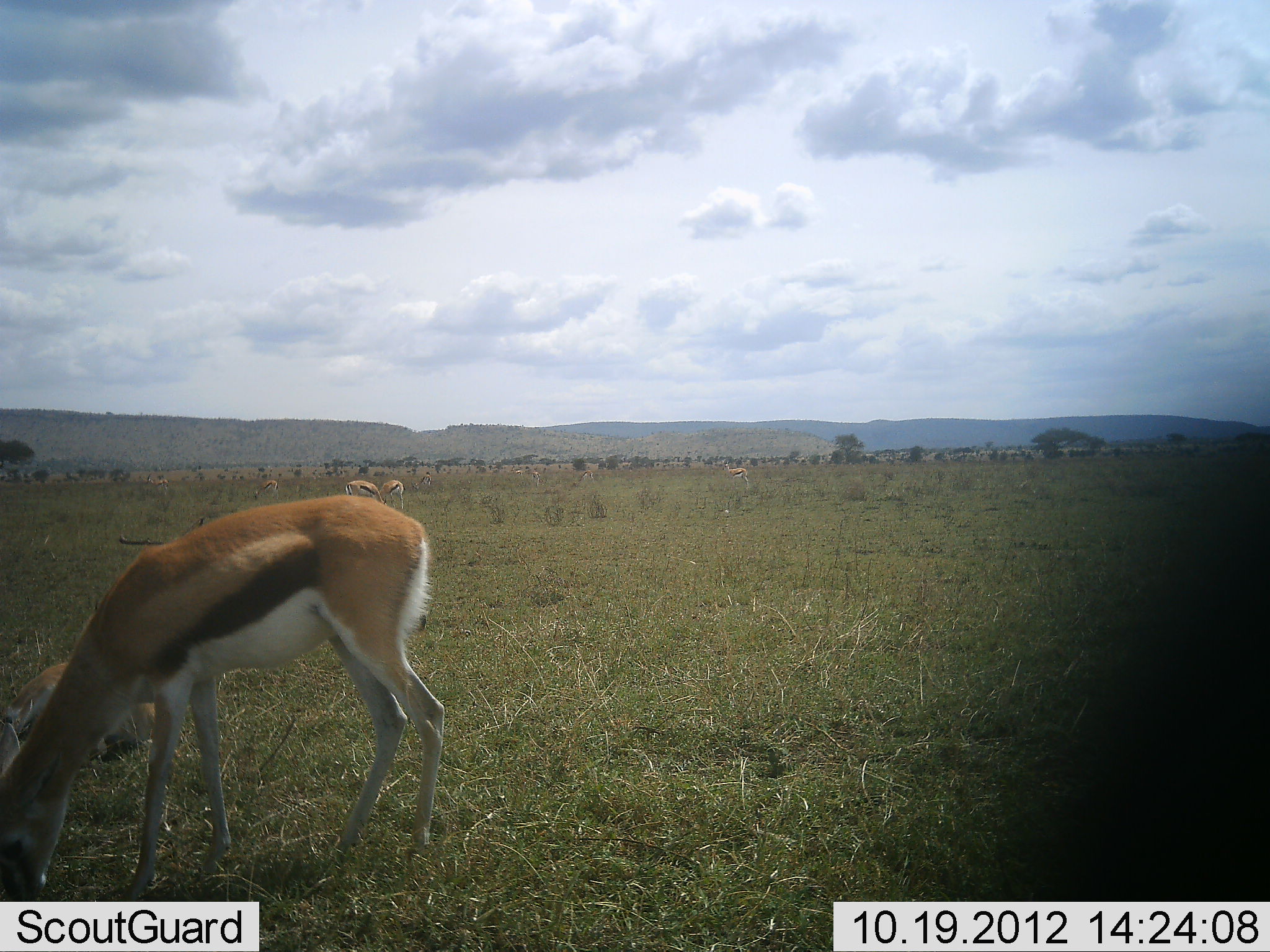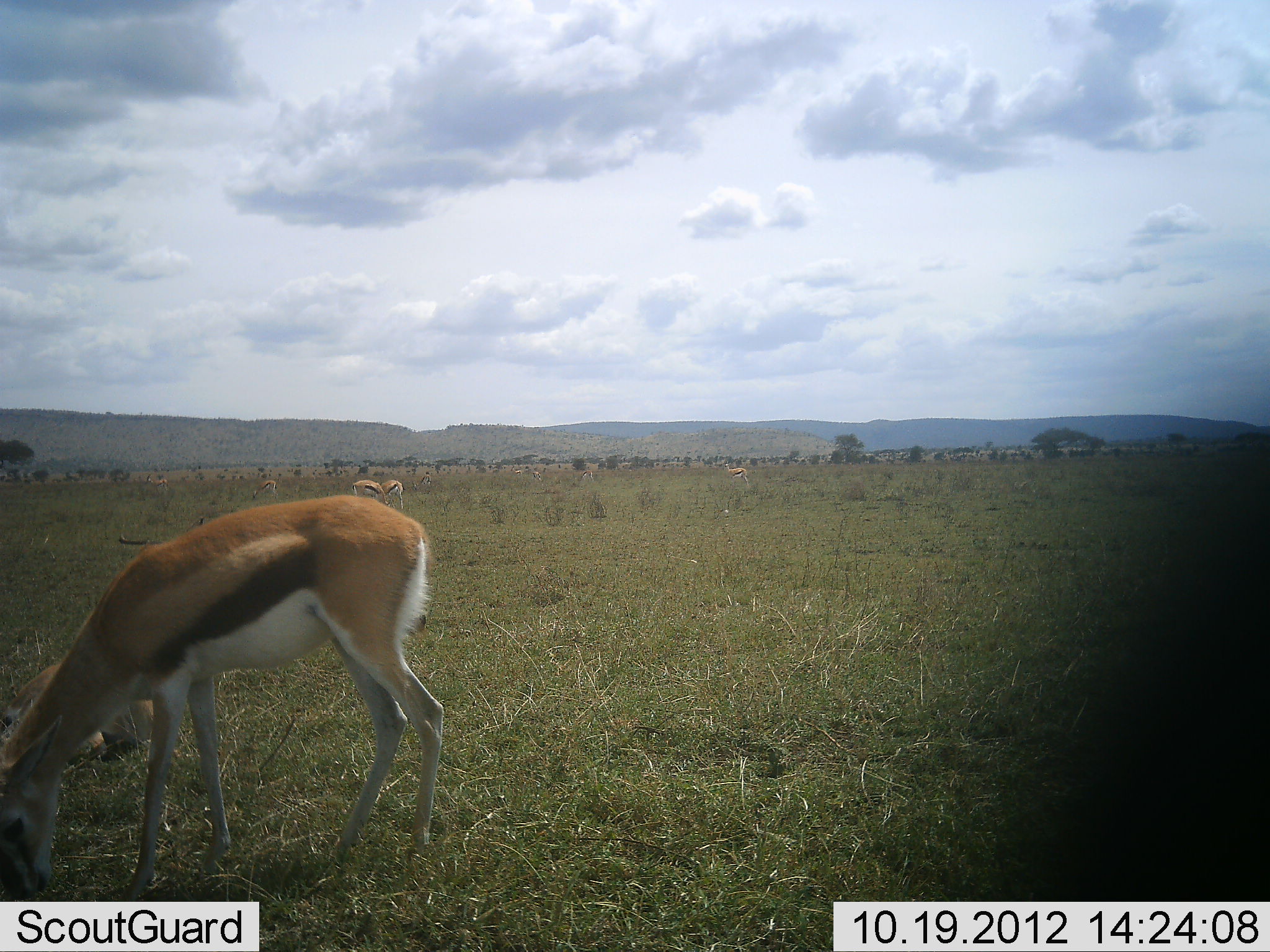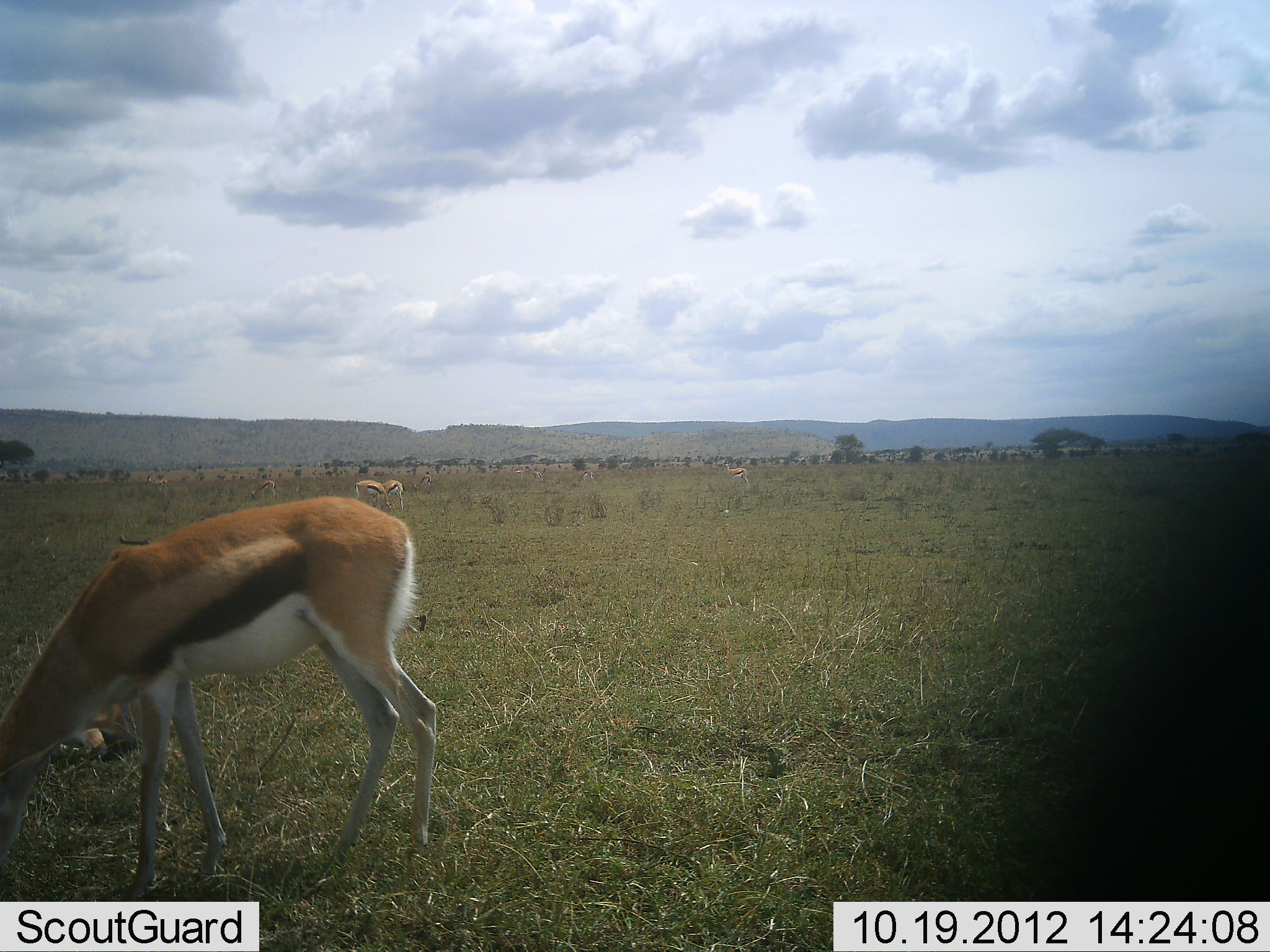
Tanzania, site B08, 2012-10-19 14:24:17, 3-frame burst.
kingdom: Animalia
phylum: Chordata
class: Mammalia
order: Artiodactyla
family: Bovidae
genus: Eudorcas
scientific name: Eudorcas thomsonii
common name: thomson's gazelle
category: gazellethomsons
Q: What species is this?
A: Gazellethomsons (thomson's gazelle) (Eudorcas thomsonii).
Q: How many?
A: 5.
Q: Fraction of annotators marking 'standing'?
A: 50%.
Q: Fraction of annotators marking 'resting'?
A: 50%.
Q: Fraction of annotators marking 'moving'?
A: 0%.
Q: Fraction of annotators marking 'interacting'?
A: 0%.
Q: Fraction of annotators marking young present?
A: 0%.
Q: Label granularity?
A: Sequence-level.